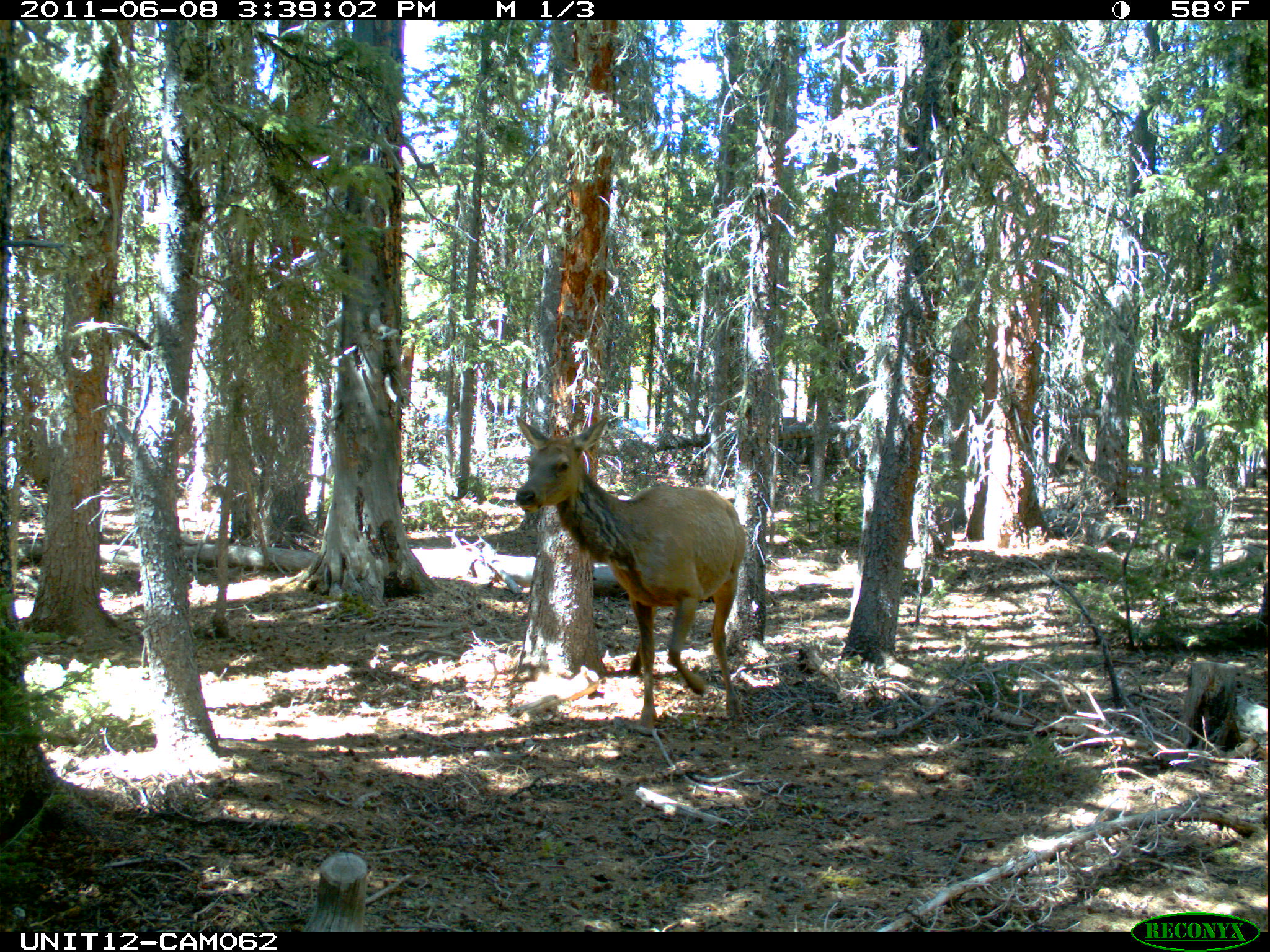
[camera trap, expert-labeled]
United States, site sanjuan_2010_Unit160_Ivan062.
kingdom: Animalia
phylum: Chordata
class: Mammalia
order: Artiodactyla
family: Cervidae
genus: Cervus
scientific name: Cervus elaphus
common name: red deer